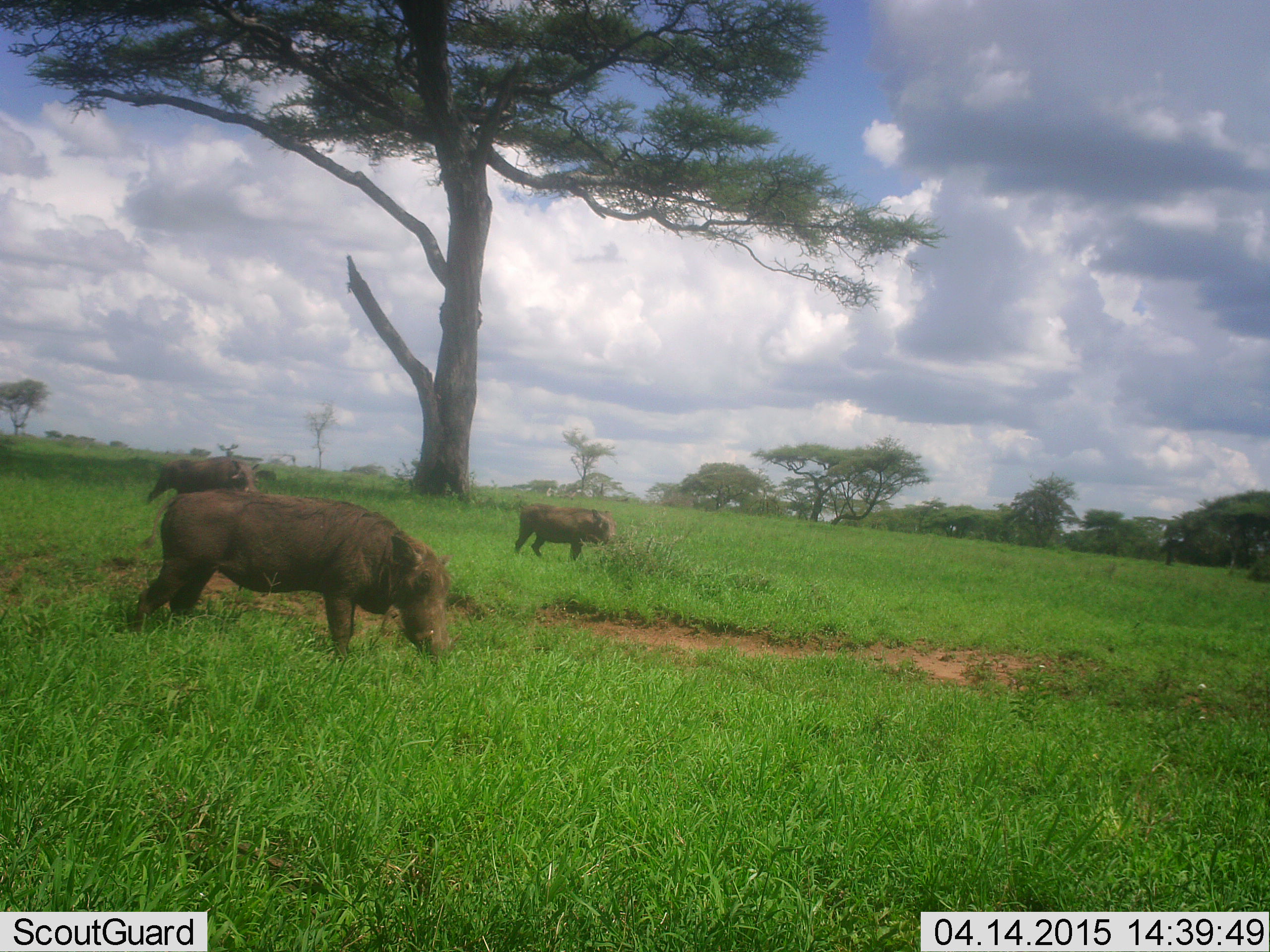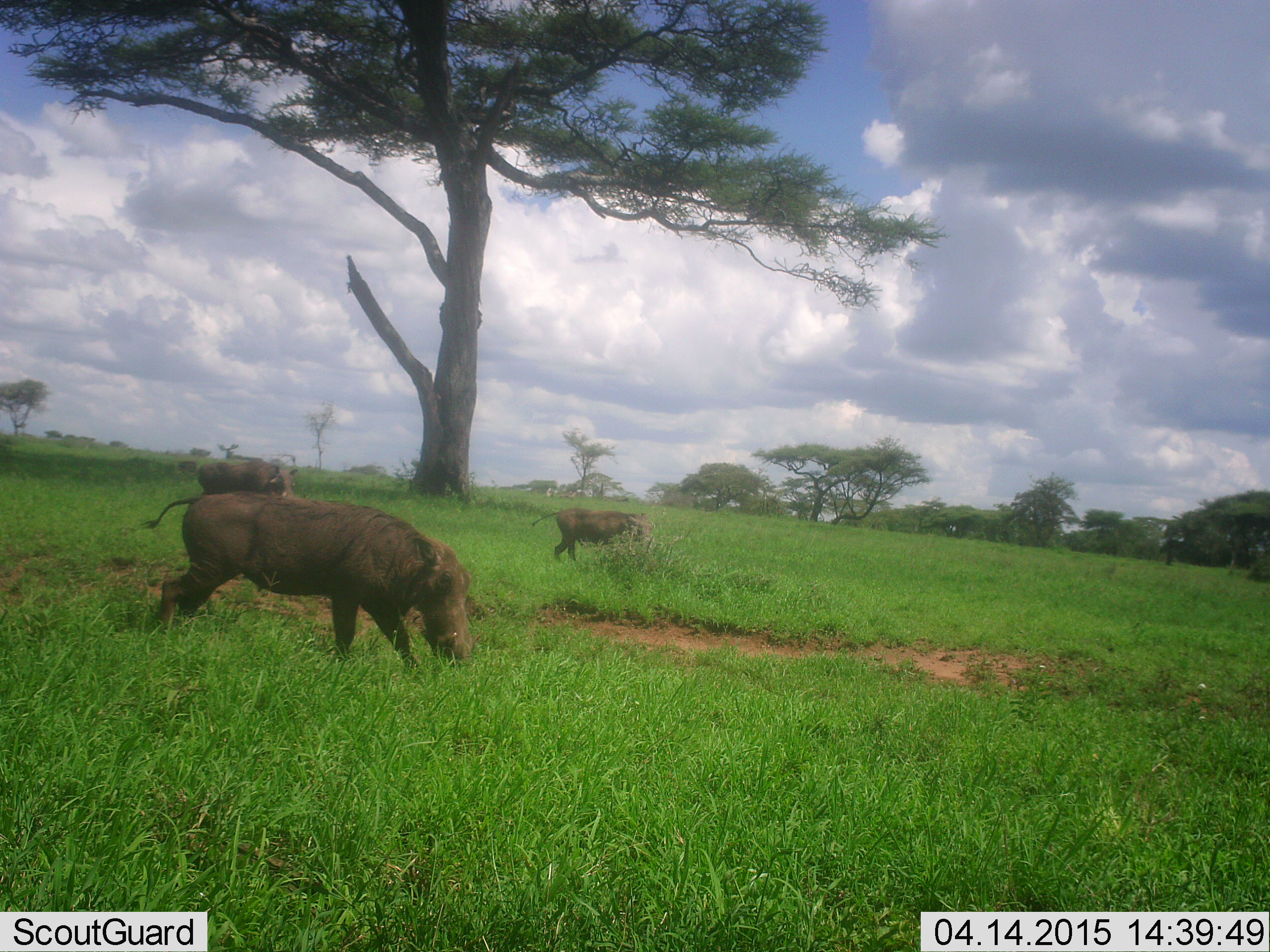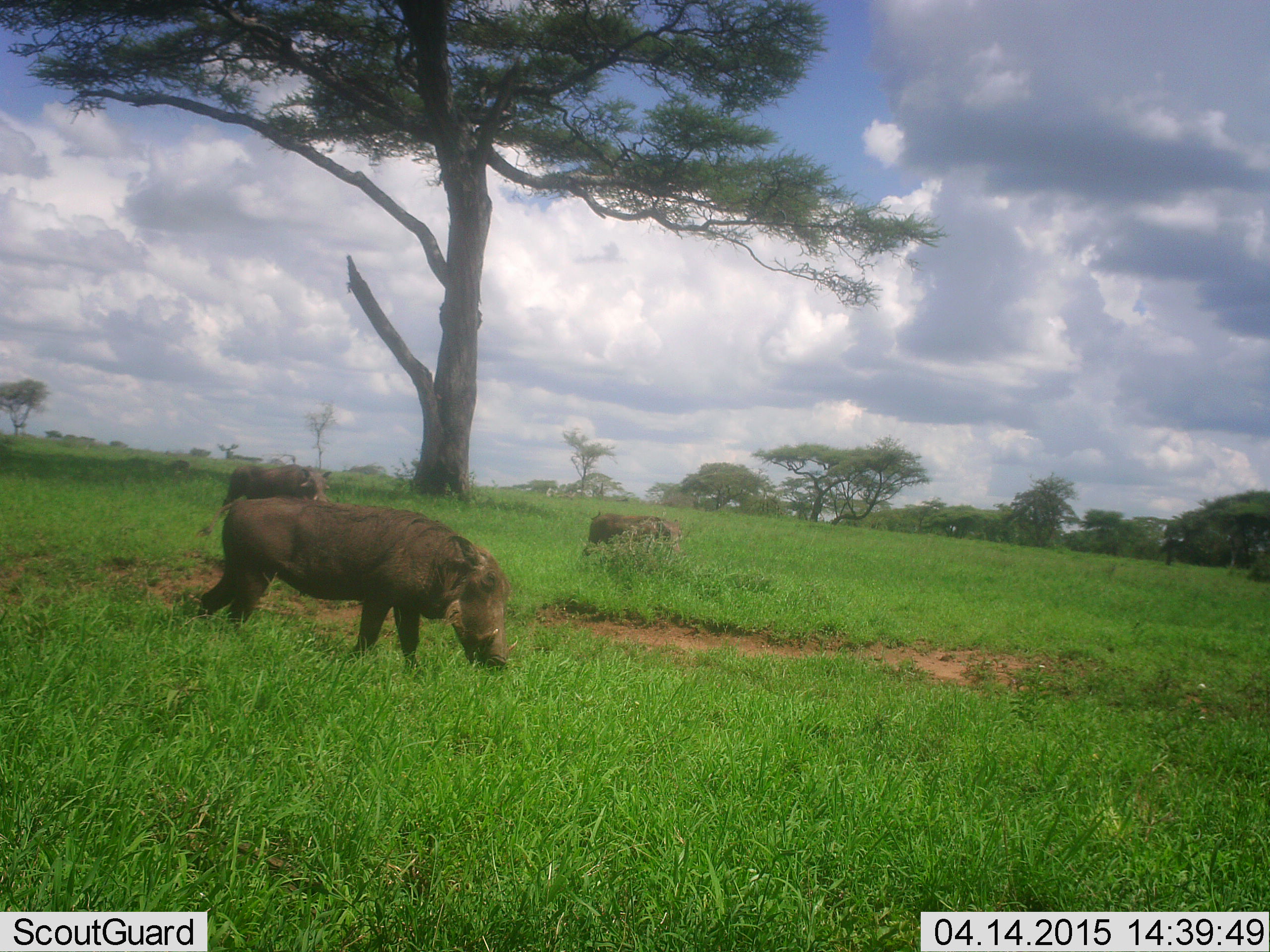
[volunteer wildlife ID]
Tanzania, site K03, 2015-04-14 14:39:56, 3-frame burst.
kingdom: Animalia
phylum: Chordata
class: Mammalia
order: Artiodactyla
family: Suidae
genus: Phacochoerus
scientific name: Phacochoerus africanus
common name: warthog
Warthog (Phacochoerus africanus), count 3. Behavior (volunteer vote fractions): standing 0%, resting 0%, moving 90%, interacting 0%. Young present (vote fraction): 10%. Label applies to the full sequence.